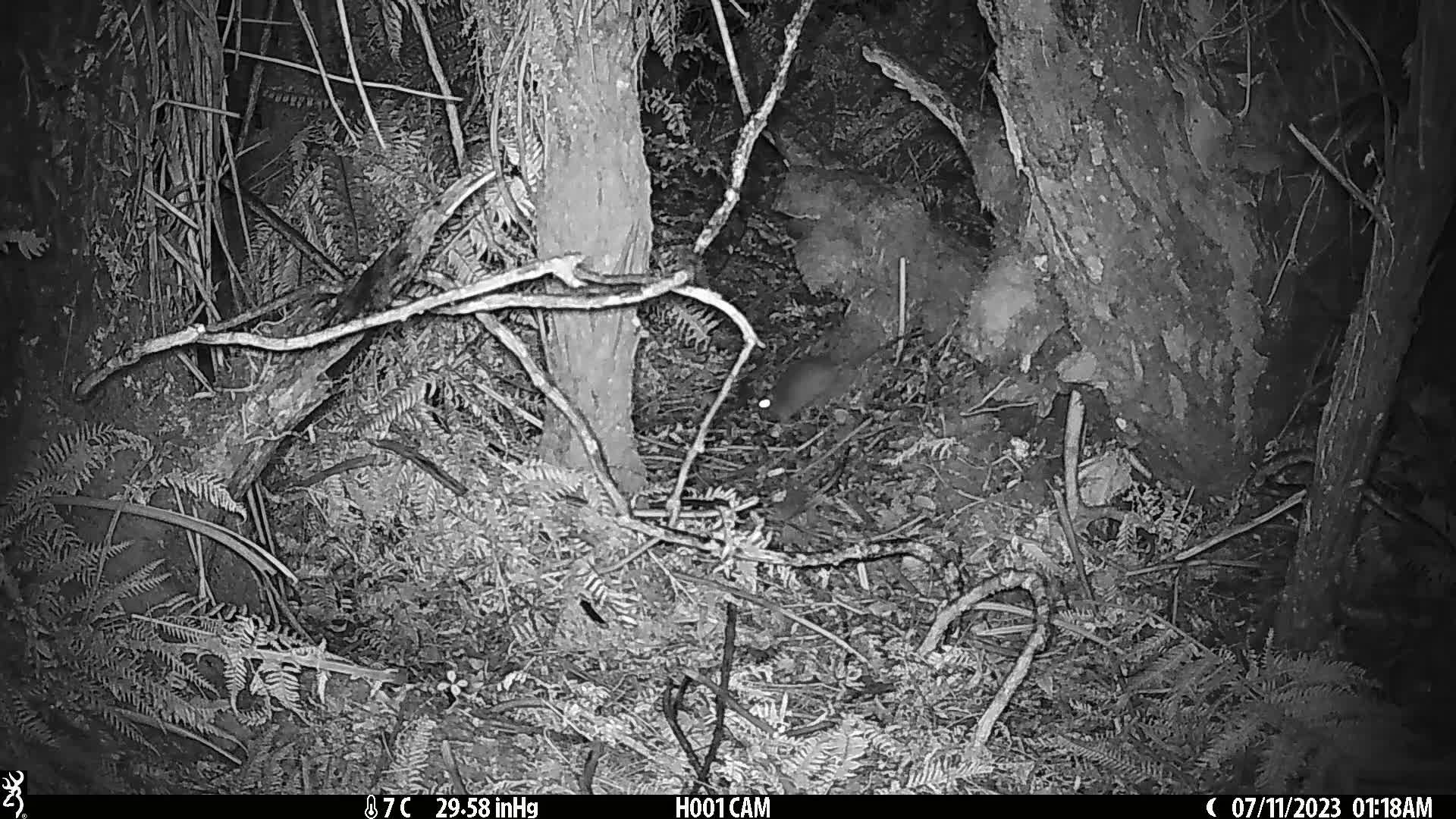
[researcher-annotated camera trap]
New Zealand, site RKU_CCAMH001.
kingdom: Animalia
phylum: Chordata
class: Mammalia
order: Rodentia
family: Muridae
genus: Rattus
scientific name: Rattus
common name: rat